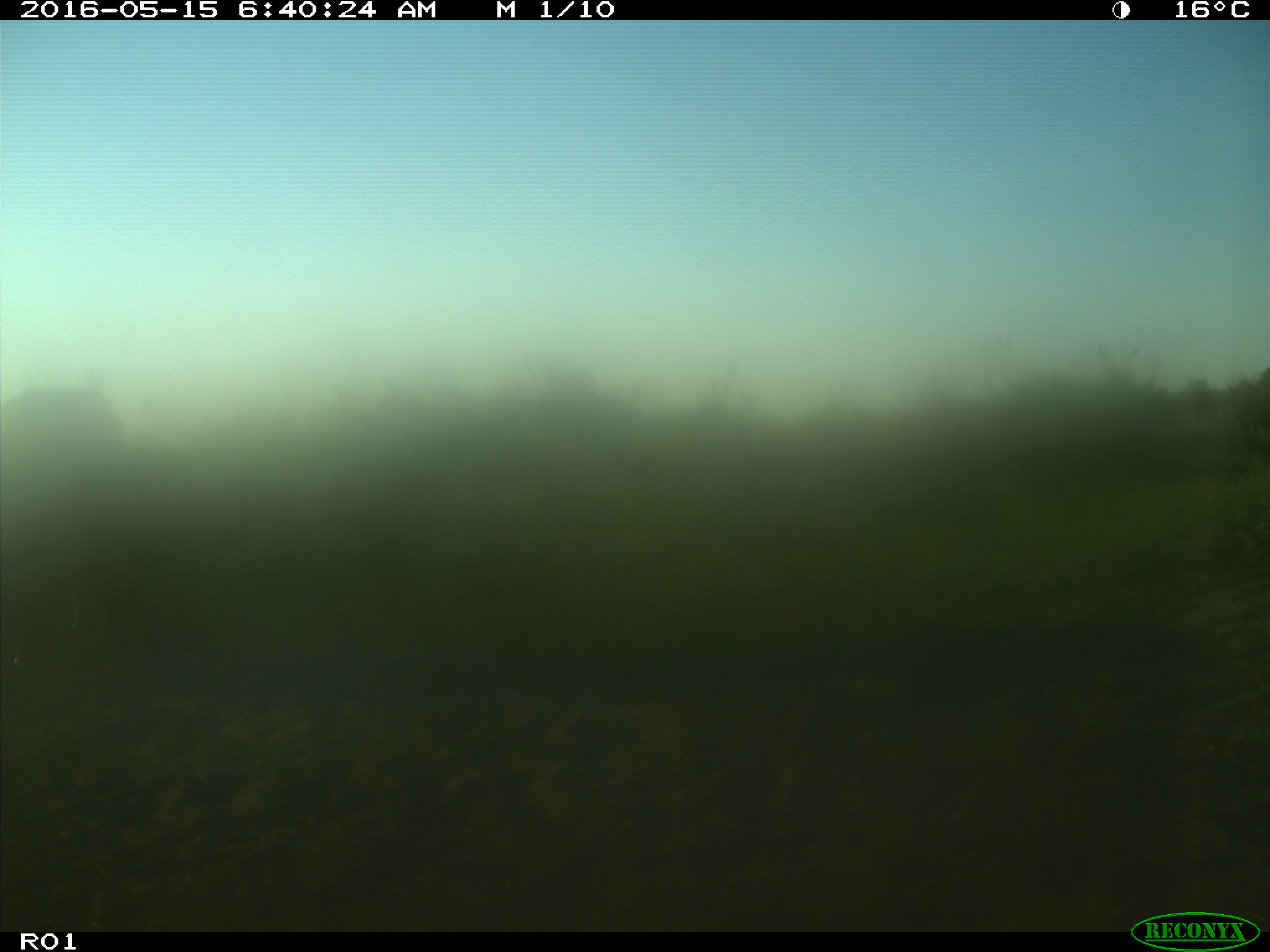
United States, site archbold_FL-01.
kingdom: Animalia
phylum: Chordata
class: Mammalia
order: Artiodactyla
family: Bovidae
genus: Bos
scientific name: Bos taurus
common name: domestic cow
Bos taurus (domestic cow).